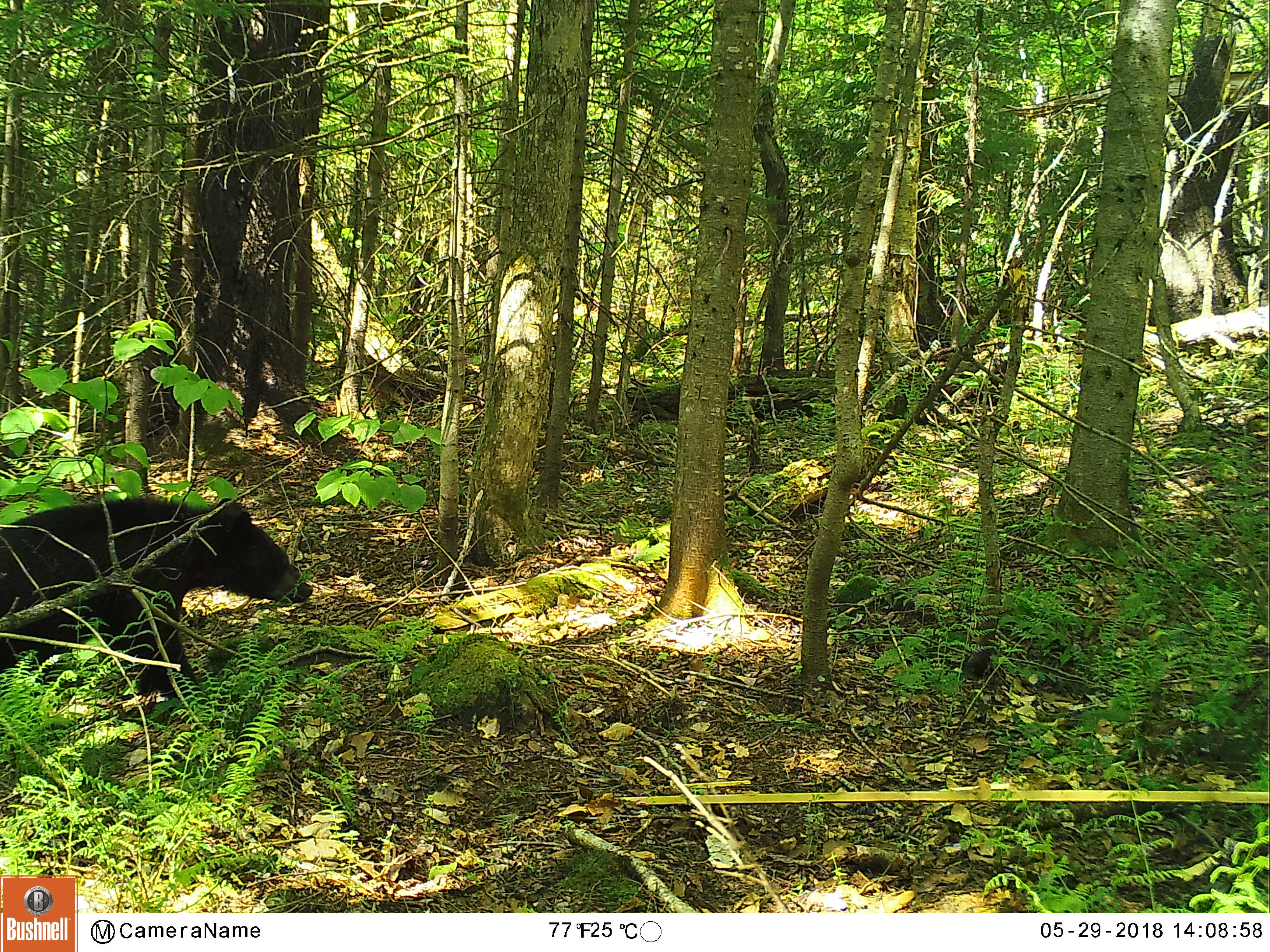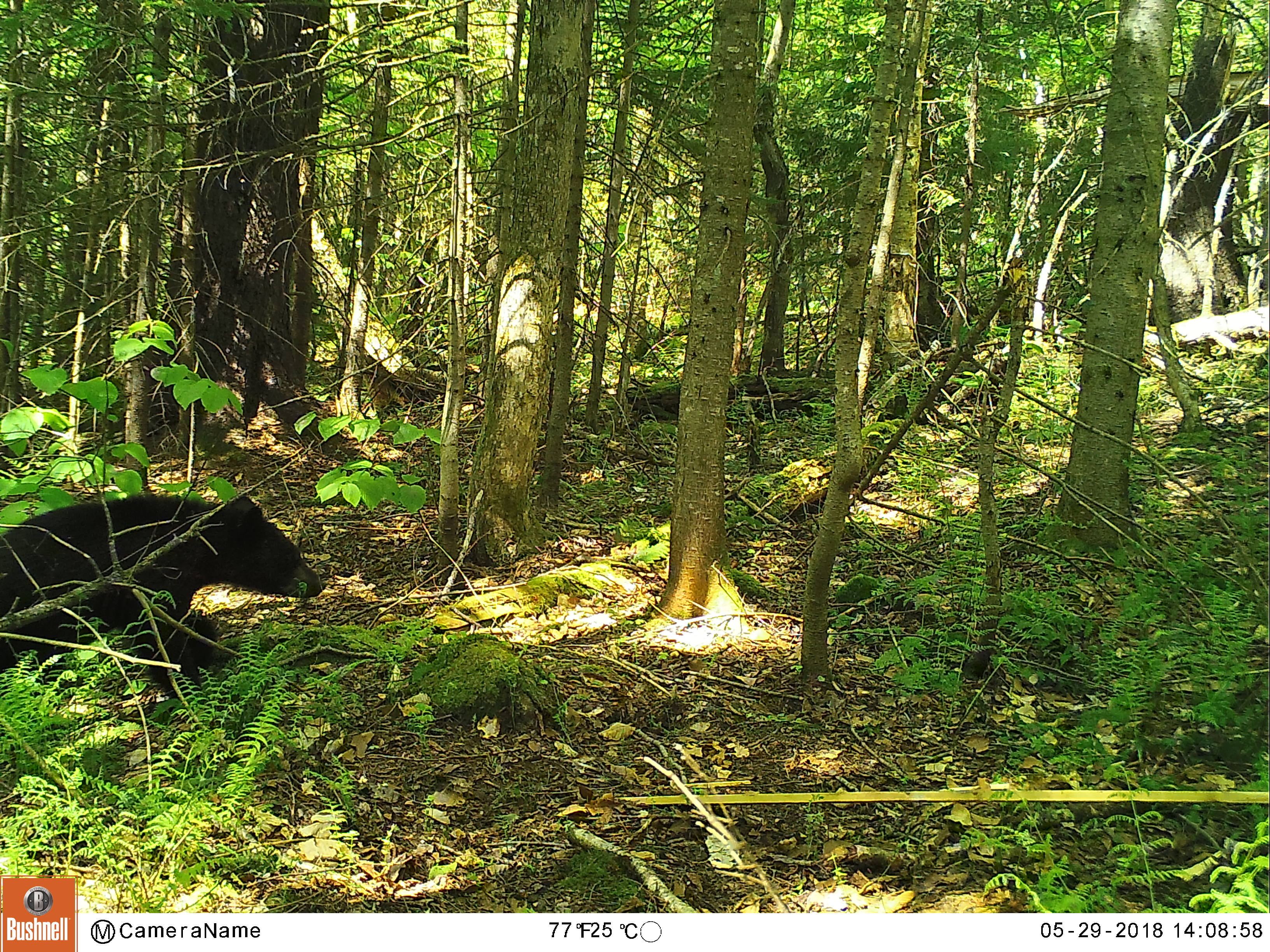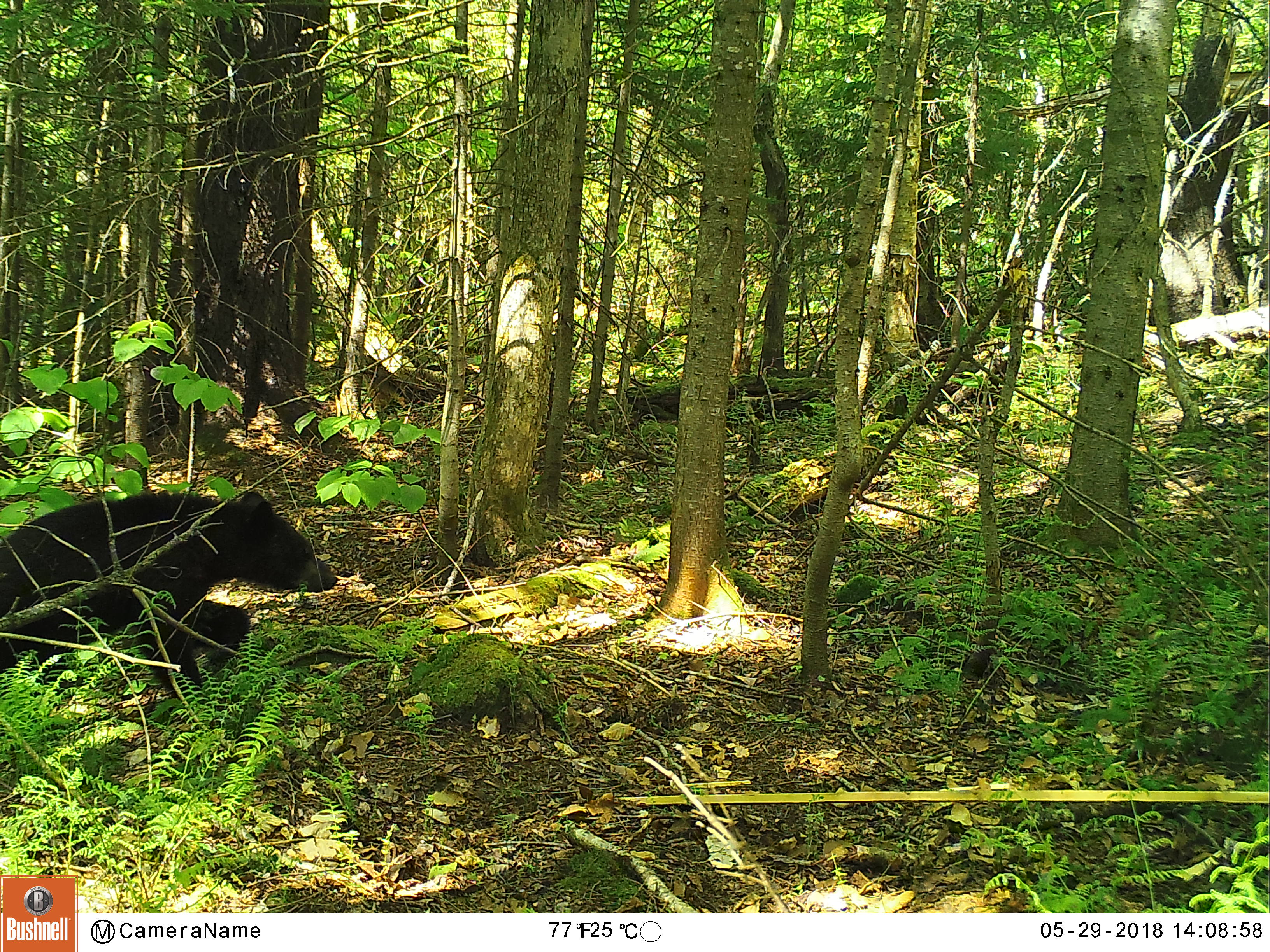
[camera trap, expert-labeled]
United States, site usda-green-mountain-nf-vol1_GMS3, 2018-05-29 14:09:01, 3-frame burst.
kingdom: Animalia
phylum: Chordata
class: Mammalia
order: Carnivora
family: Ursidae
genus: Ursus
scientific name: Ursus americanus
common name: black bear